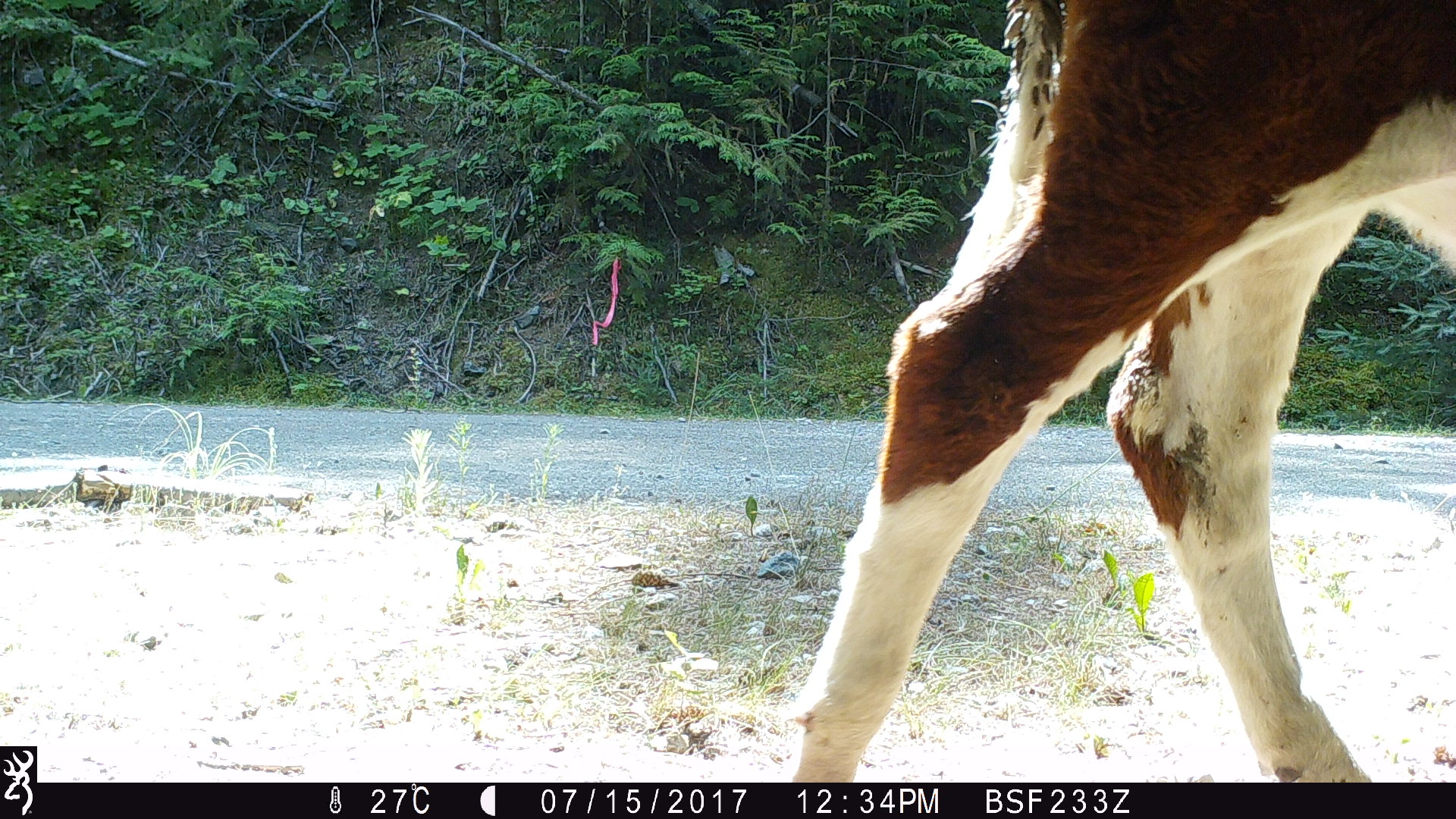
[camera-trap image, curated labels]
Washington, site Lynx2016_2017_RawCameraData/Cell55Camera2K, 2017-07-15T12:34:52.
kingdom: Animalia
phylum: Chordata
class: Mammalia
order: Artiodactyla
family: Bovidae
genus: Bos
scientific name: Bos taurus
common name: domestic cattle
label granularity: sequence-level